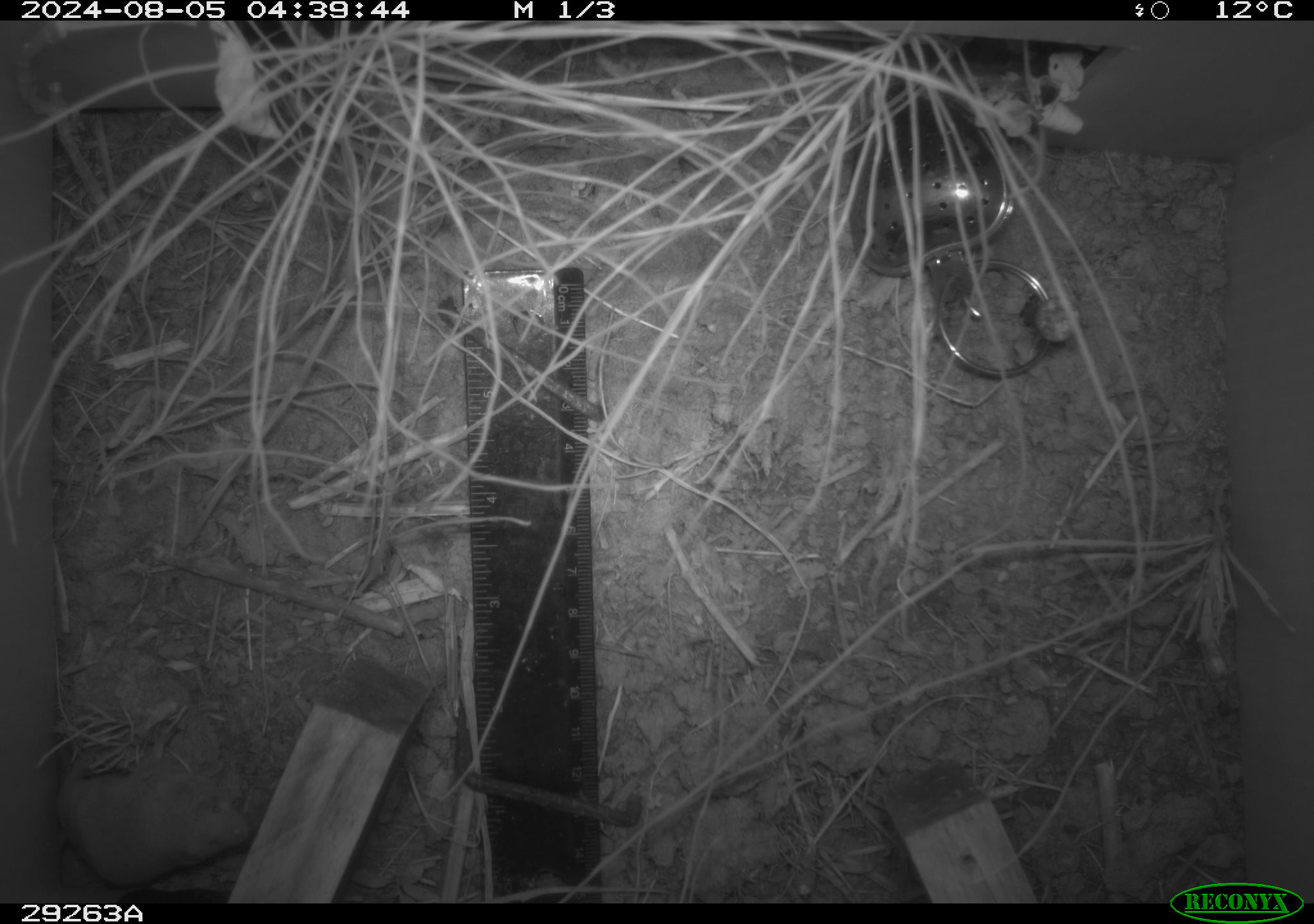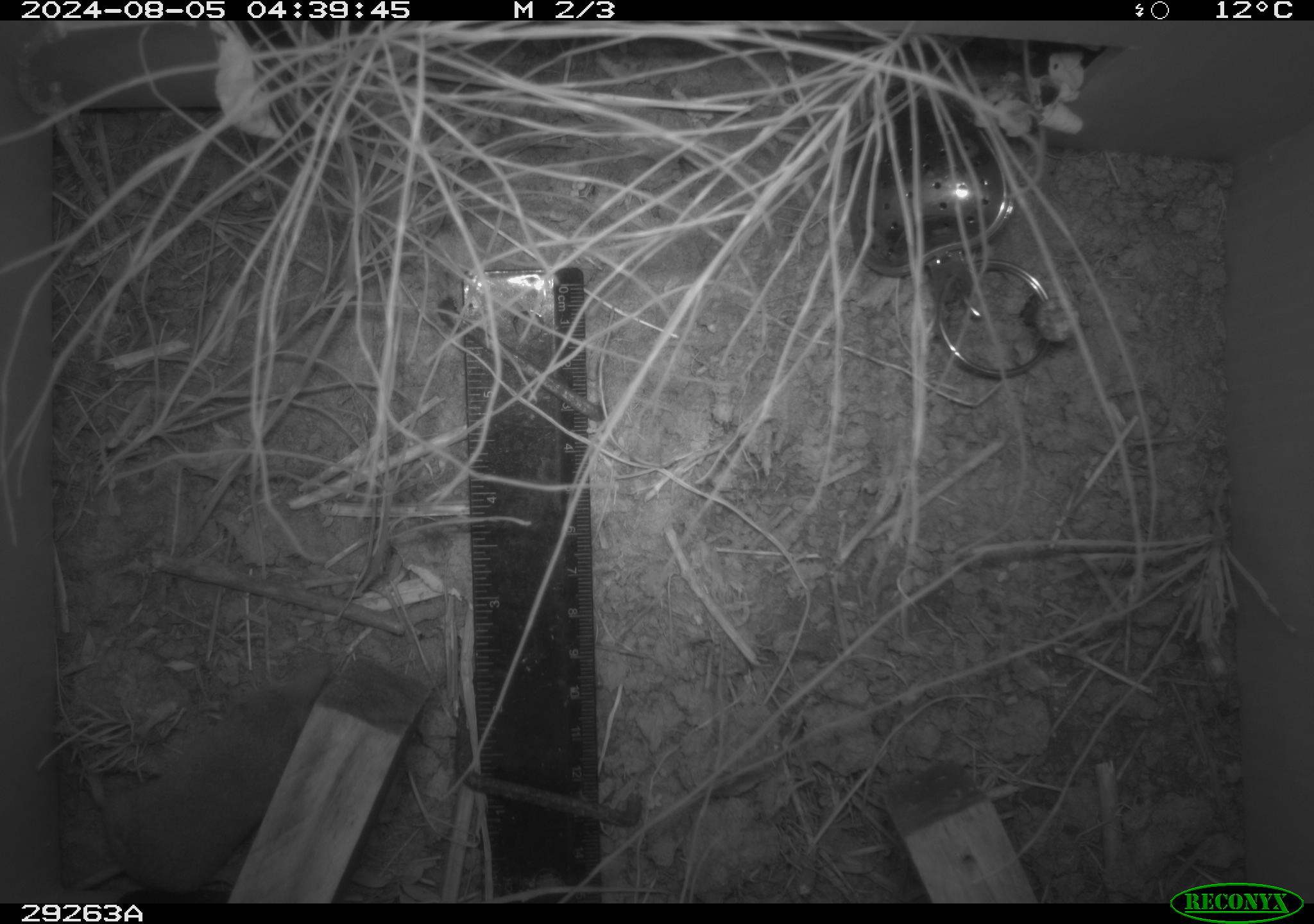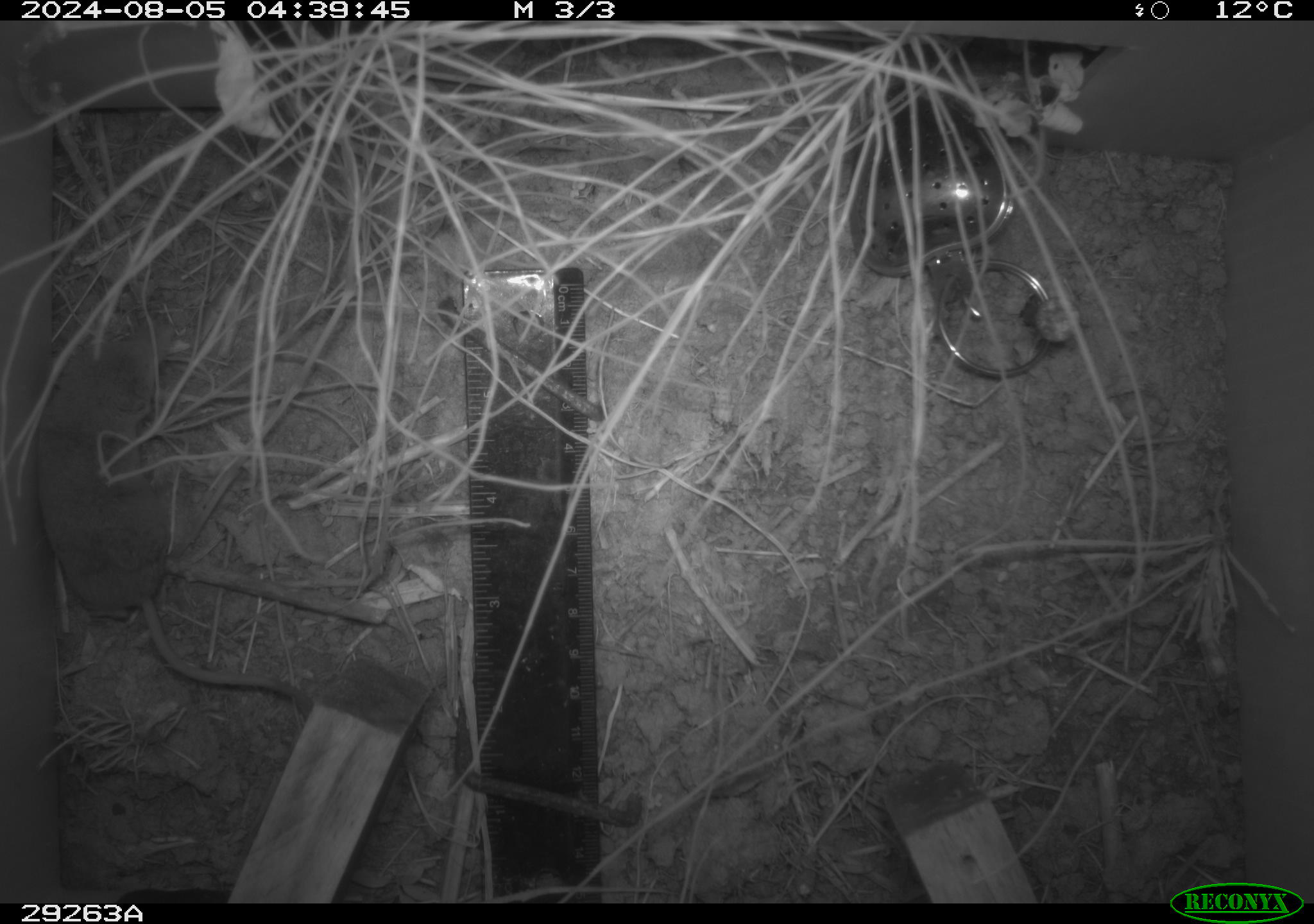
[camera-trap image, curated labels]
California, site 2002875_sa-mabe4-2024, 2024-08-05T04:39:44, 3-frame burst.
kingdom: Animalia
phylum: Chordata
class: Mammalia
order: Eulipotyphla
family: Soricidae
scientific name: Soricidae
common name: shrews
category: soricidae family